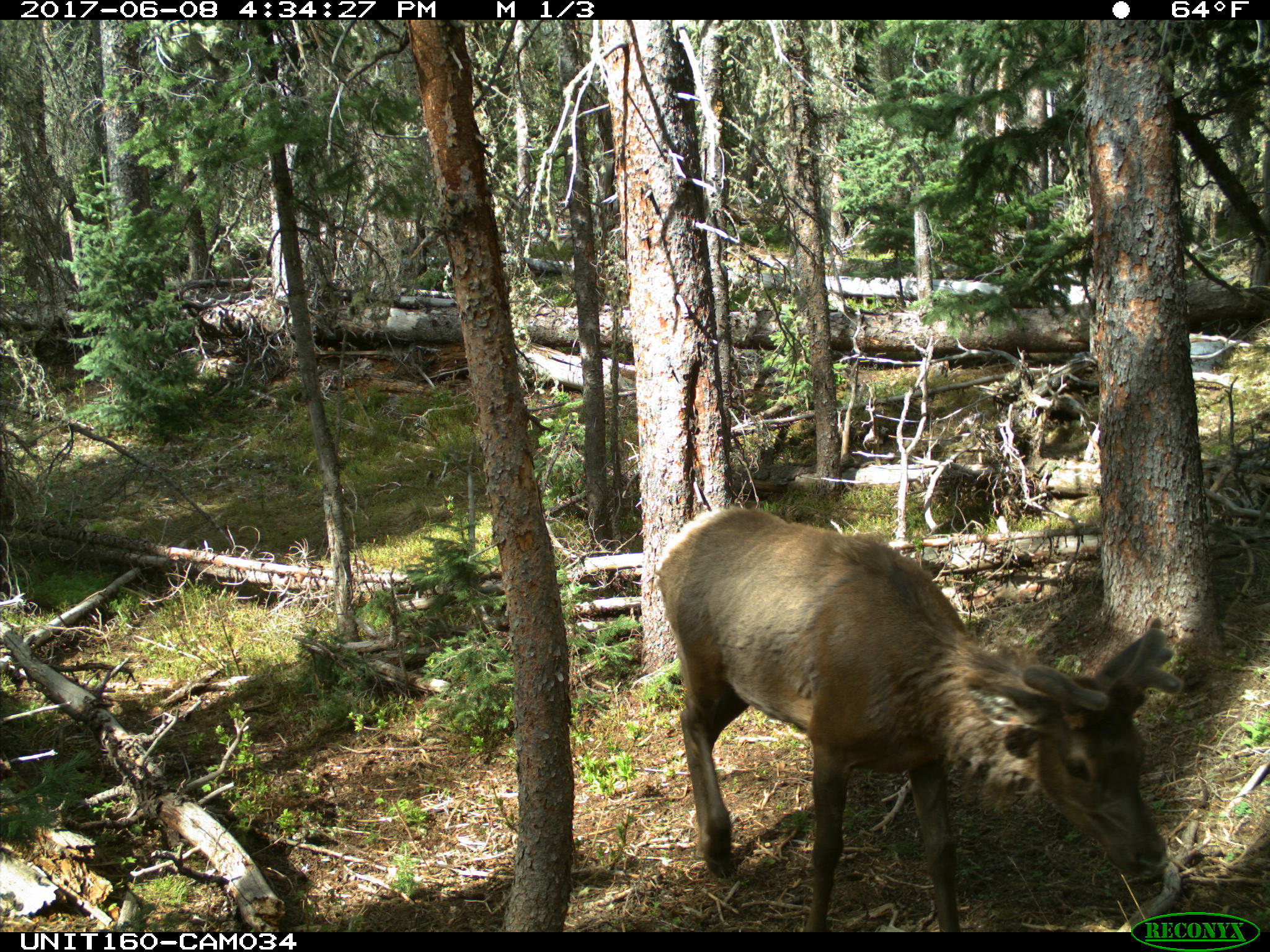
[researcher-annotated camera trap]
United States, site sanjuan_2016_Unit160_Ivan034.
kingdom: Animalia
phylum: Chordata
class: Mammalia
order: Artiodactyla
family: Cervidae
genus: Cervus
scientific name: Cervus elaphus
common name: red deer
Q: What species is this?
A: Cervus elaphus (red deer).